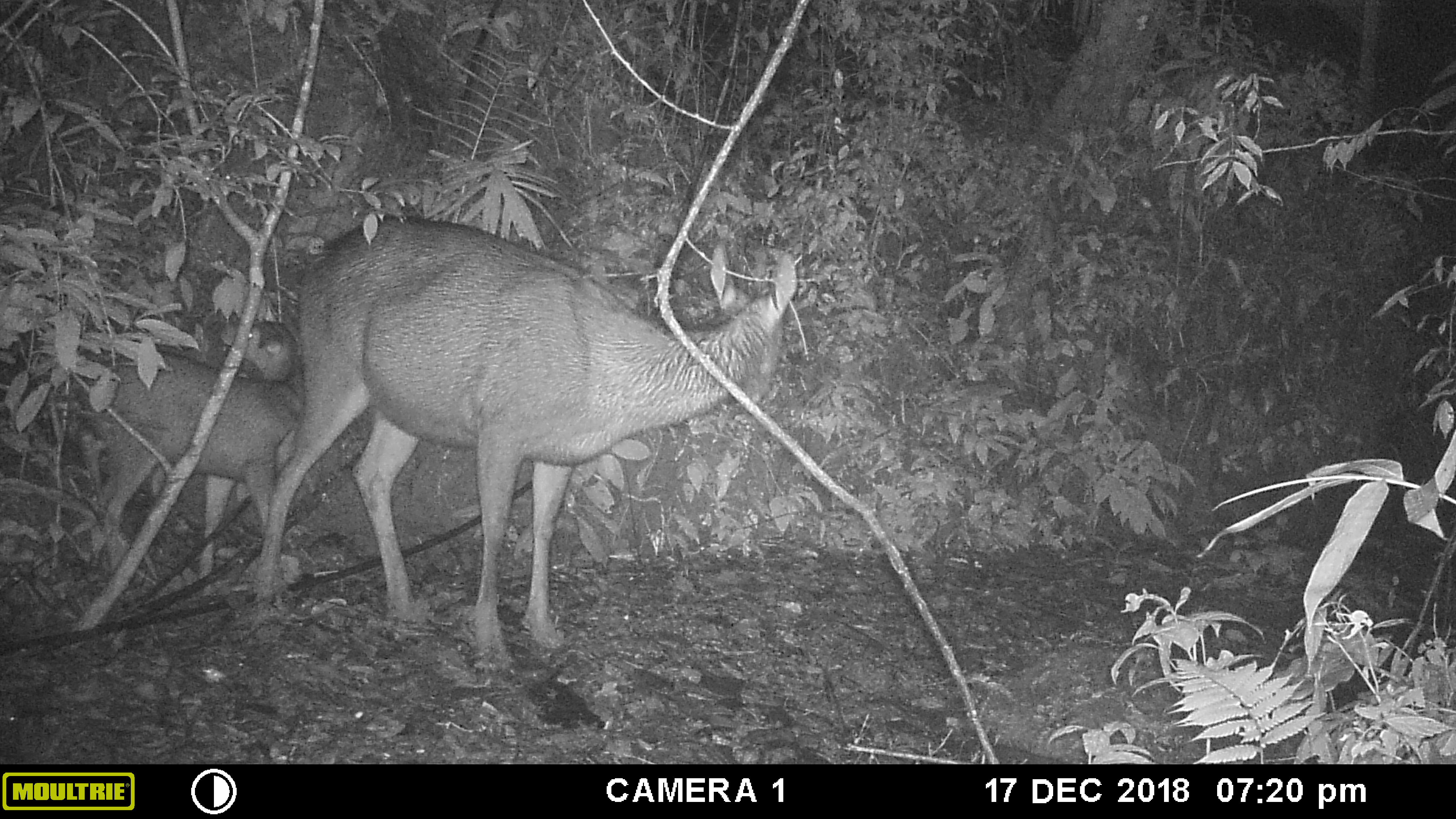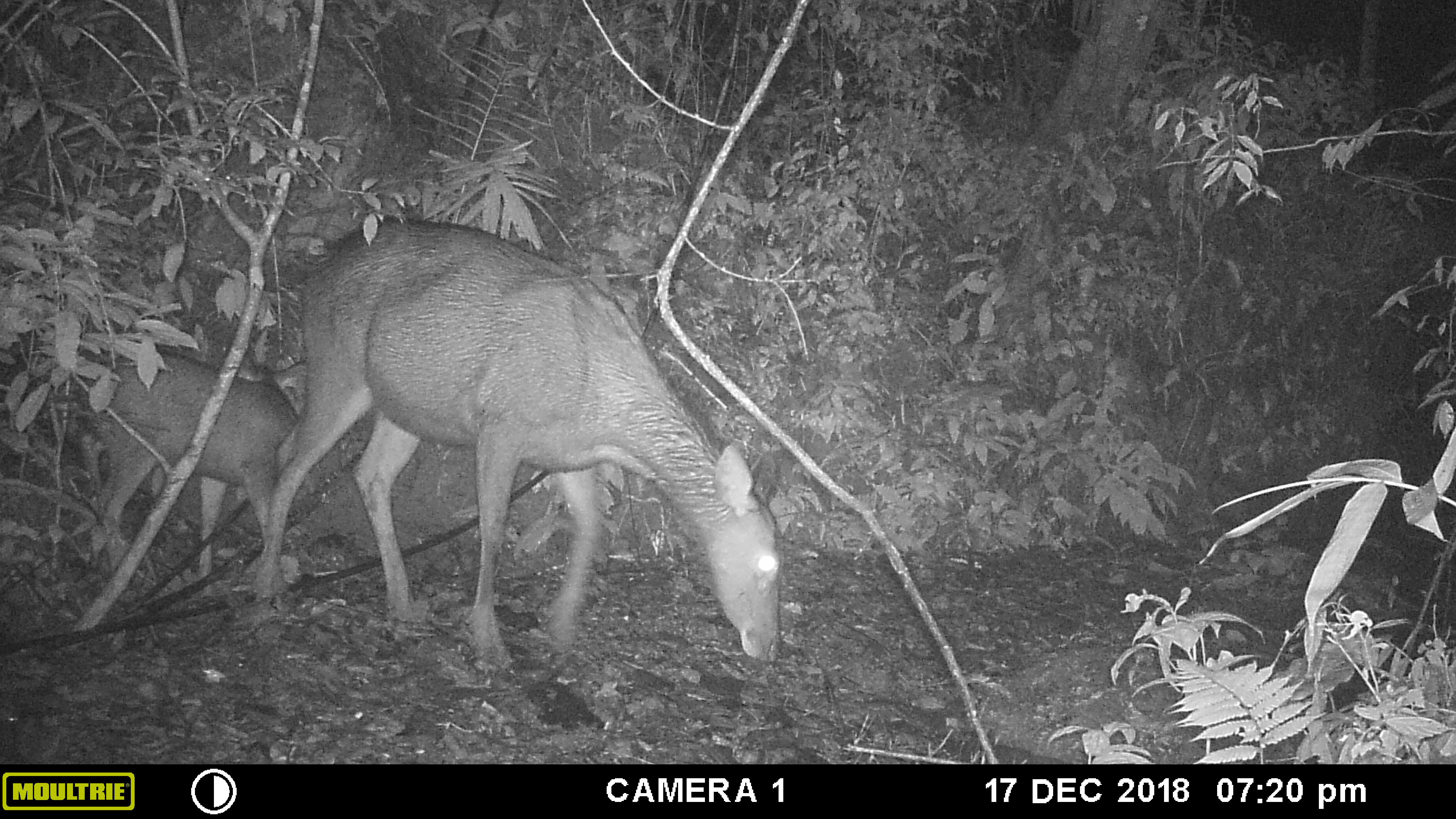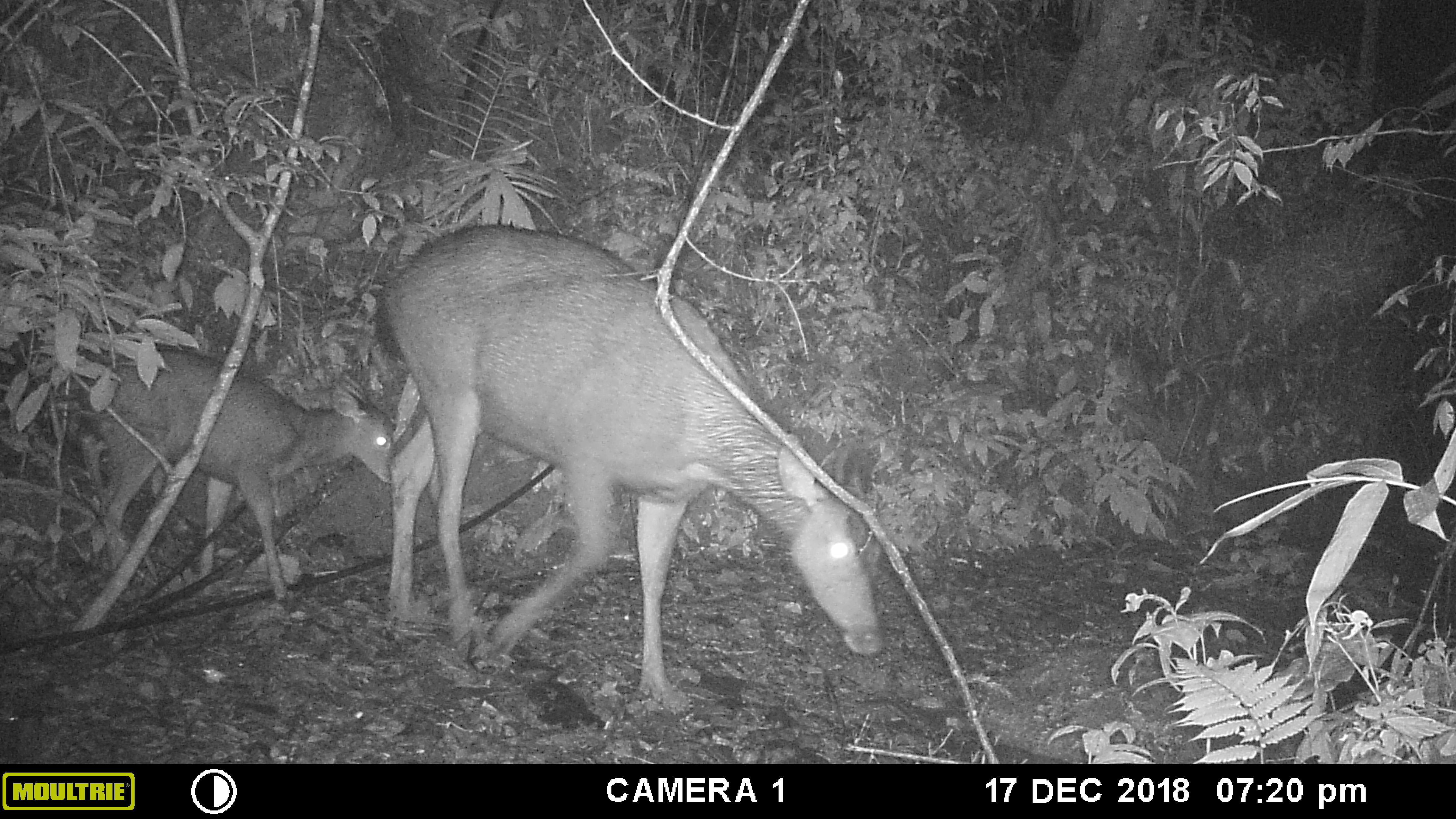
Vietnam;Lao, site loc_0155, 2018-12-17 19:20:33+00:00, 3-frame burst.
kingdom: Animalia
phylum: Chordata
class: Mammalia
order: Artiodactyla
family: Cervidae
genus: Rusa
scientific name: Rusa unicolor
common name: sambar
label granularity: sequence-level